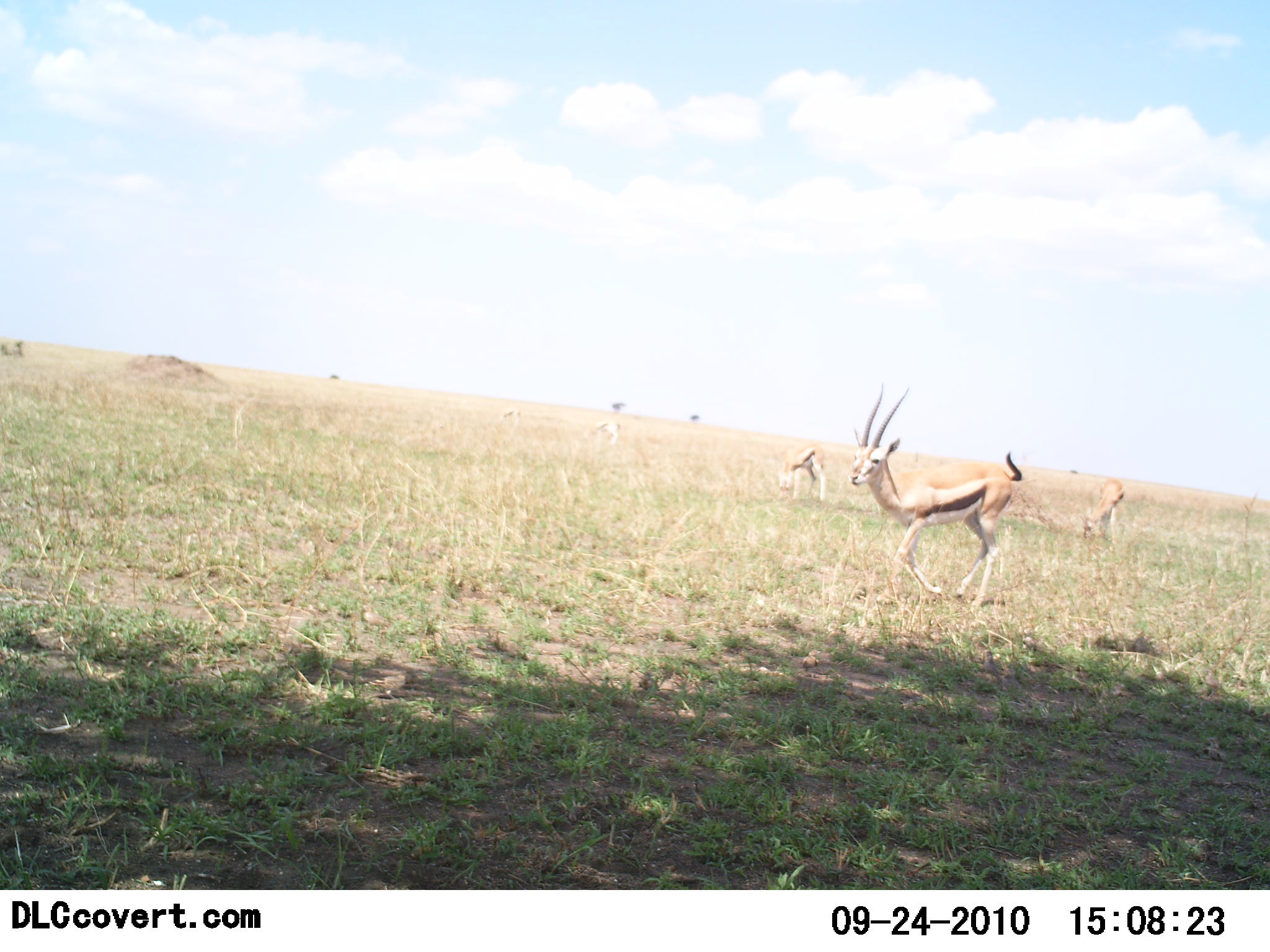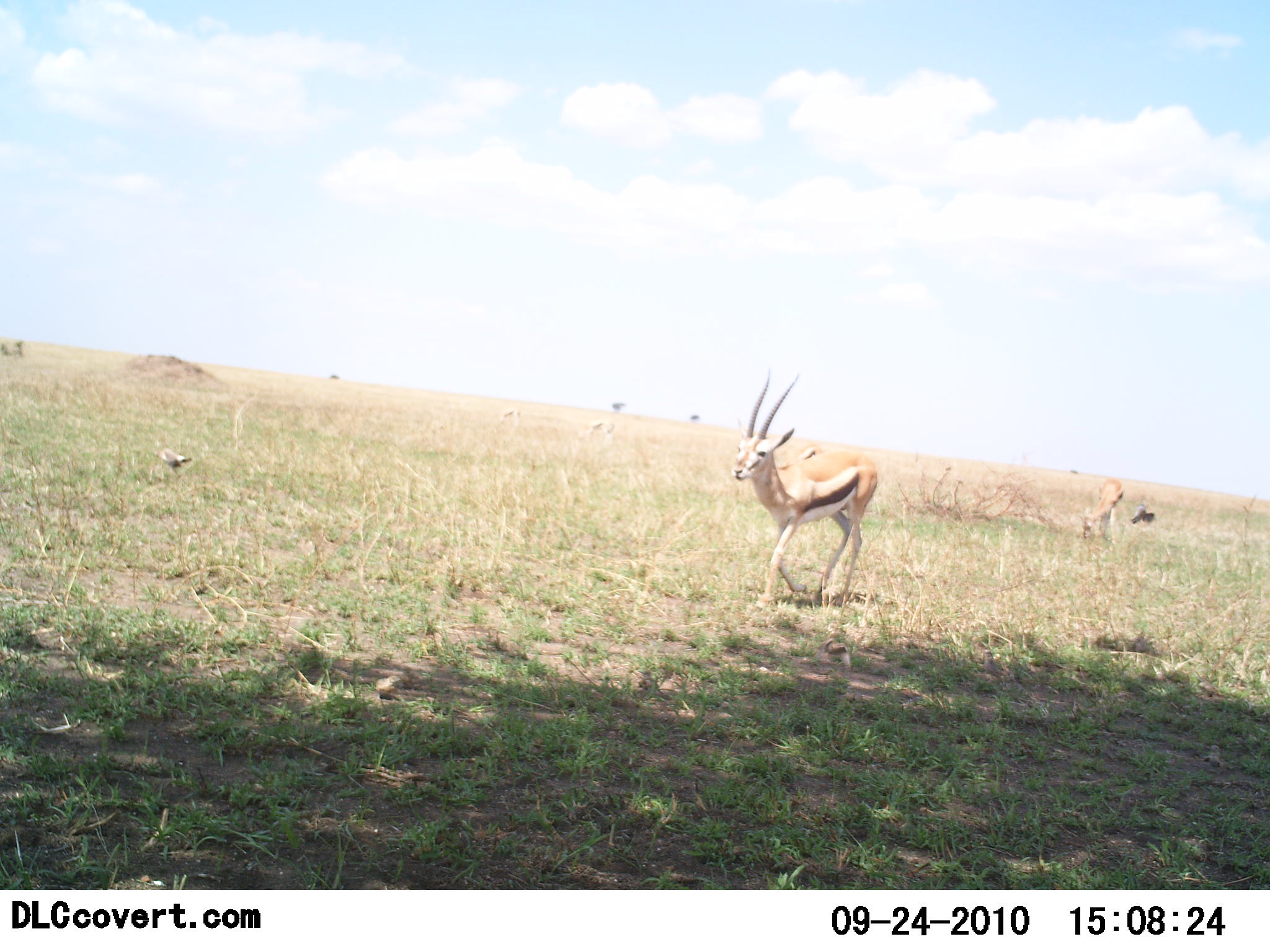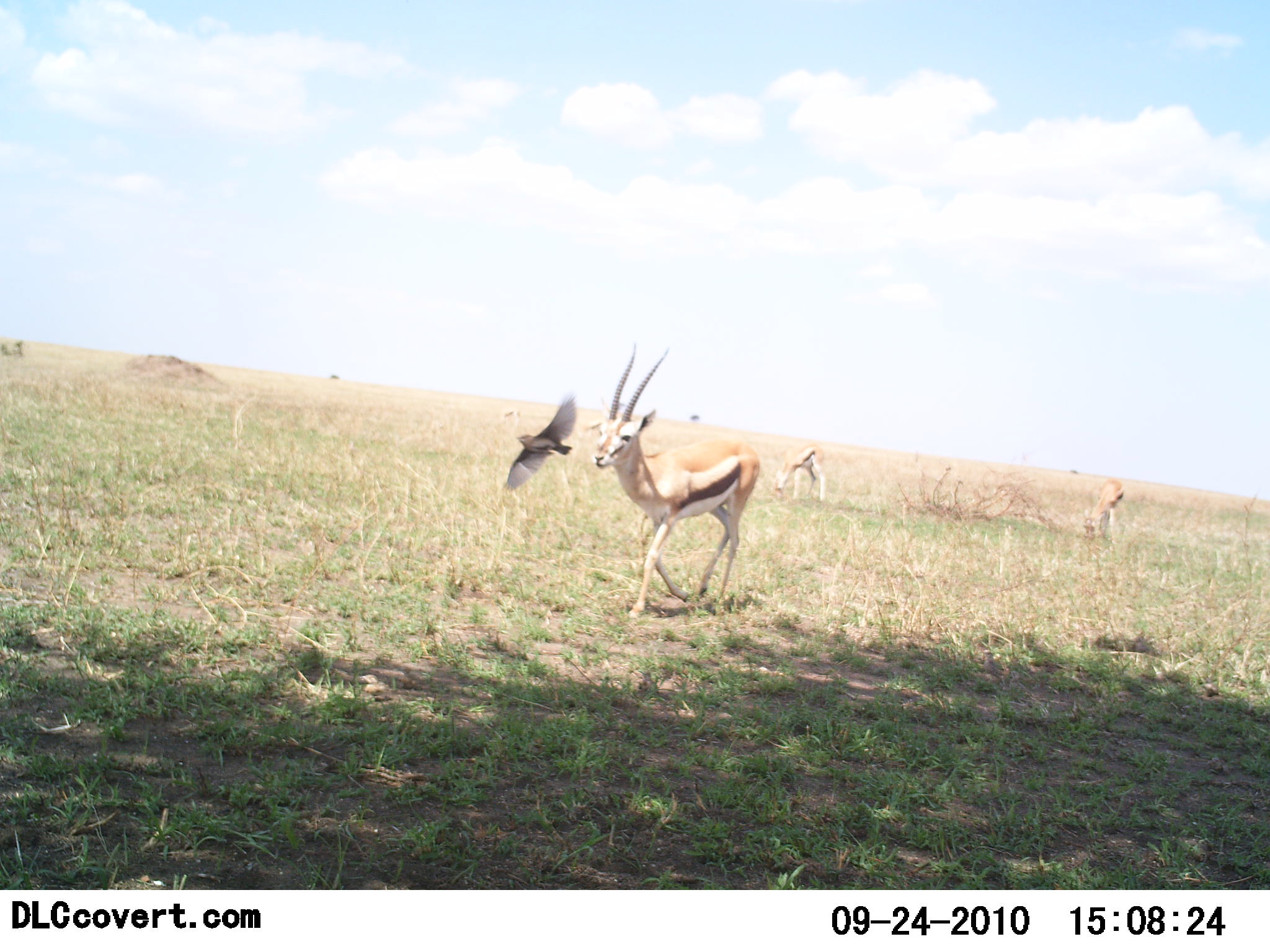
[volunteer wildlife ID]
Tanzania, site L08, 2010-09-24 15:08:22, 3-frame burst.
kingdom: Animalia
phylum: Chordata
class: Mammalia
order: Artiodactyla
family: Bovidae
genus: Eudorcas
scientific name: Eudorcas thomsonii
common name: thomson's gazelle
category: gazellethomsons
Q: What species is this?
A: Gazellethomsons (thomson's gazelle) (Eudorcas thomsonii).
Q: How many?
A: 2.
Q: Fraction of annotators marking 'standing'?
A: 29%.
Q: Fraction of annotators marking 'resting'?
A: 0%.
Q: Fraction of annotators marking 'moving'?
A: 88%.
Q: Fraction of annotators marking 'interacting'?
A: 0%.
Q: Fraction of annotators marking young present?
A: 0%.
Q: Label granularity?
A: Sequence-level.